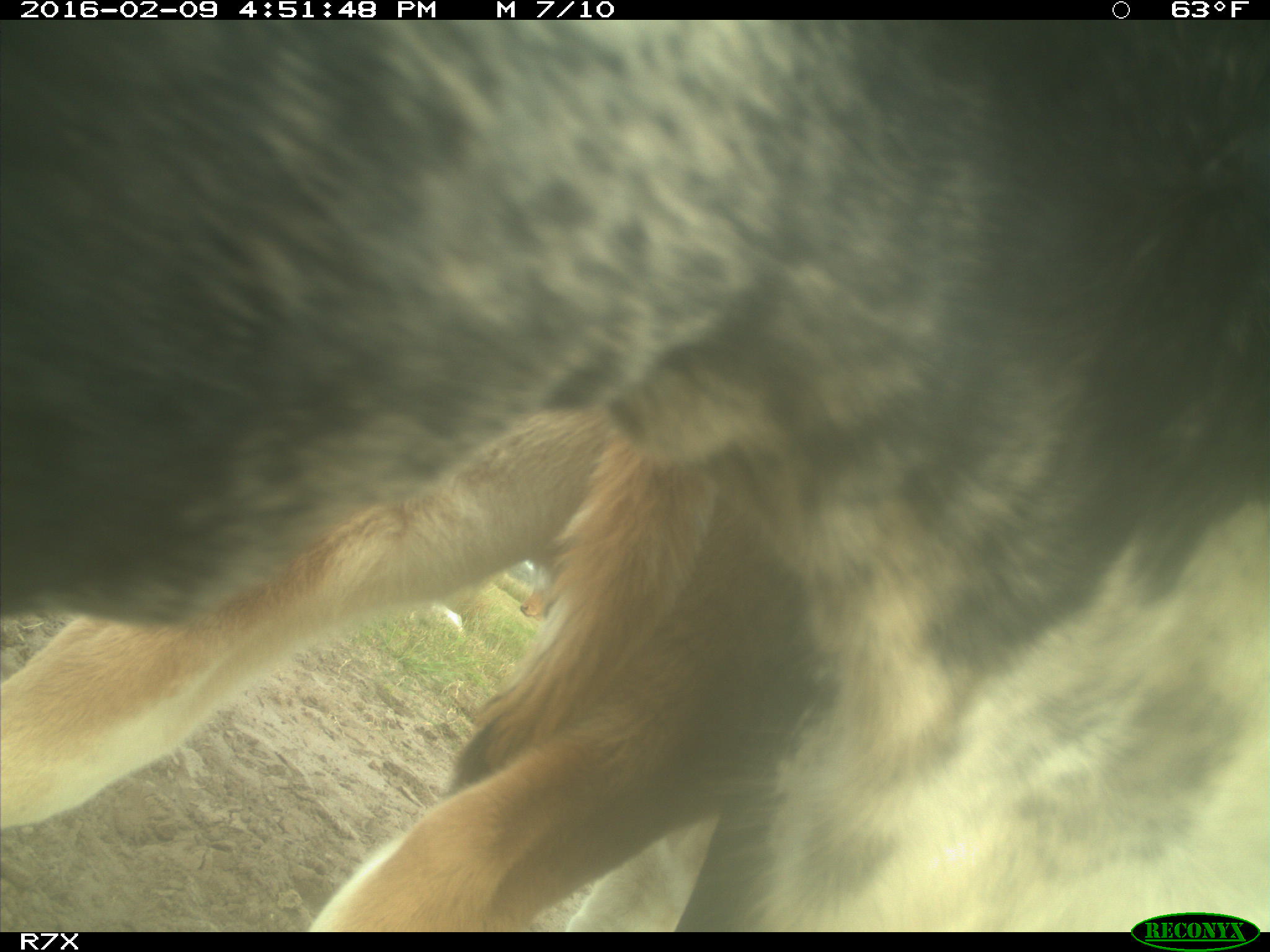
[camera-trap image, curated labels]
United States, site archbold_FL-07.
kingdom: Animalia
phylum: Chordata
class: Mammalia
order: Artiodactyla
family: Bovidae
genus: Bos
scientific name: Bos taurus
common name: domestic cow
Bos taurus (domestic cow).